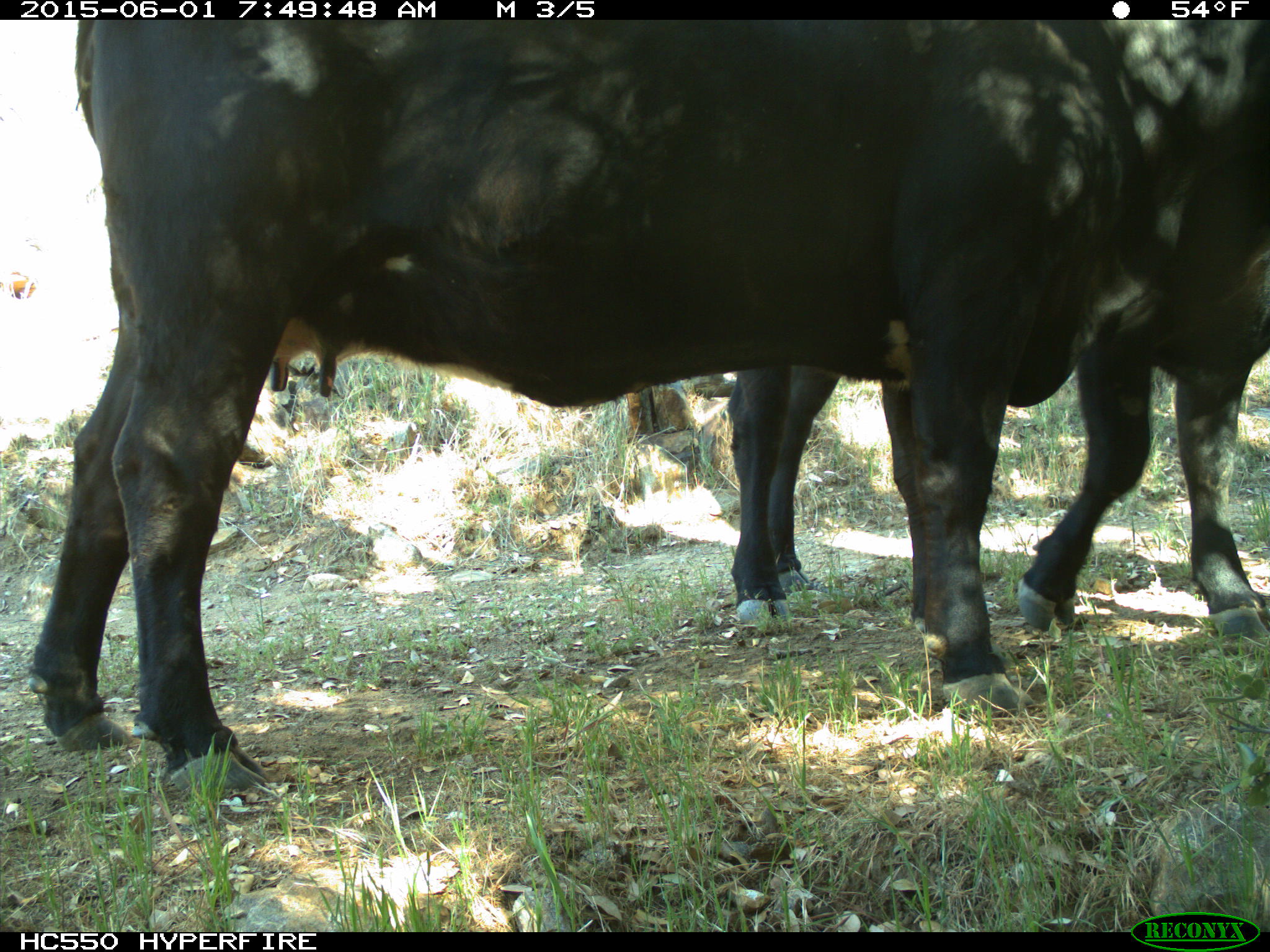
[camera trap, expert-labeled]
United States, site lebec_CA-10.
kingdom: Animalia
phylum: Chordata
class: Mammalia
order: Artiodactyla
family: Bovidae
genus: Bos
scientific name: Bos taurus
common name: domestic cow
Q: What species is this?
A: Bos taurus (domestic cow).